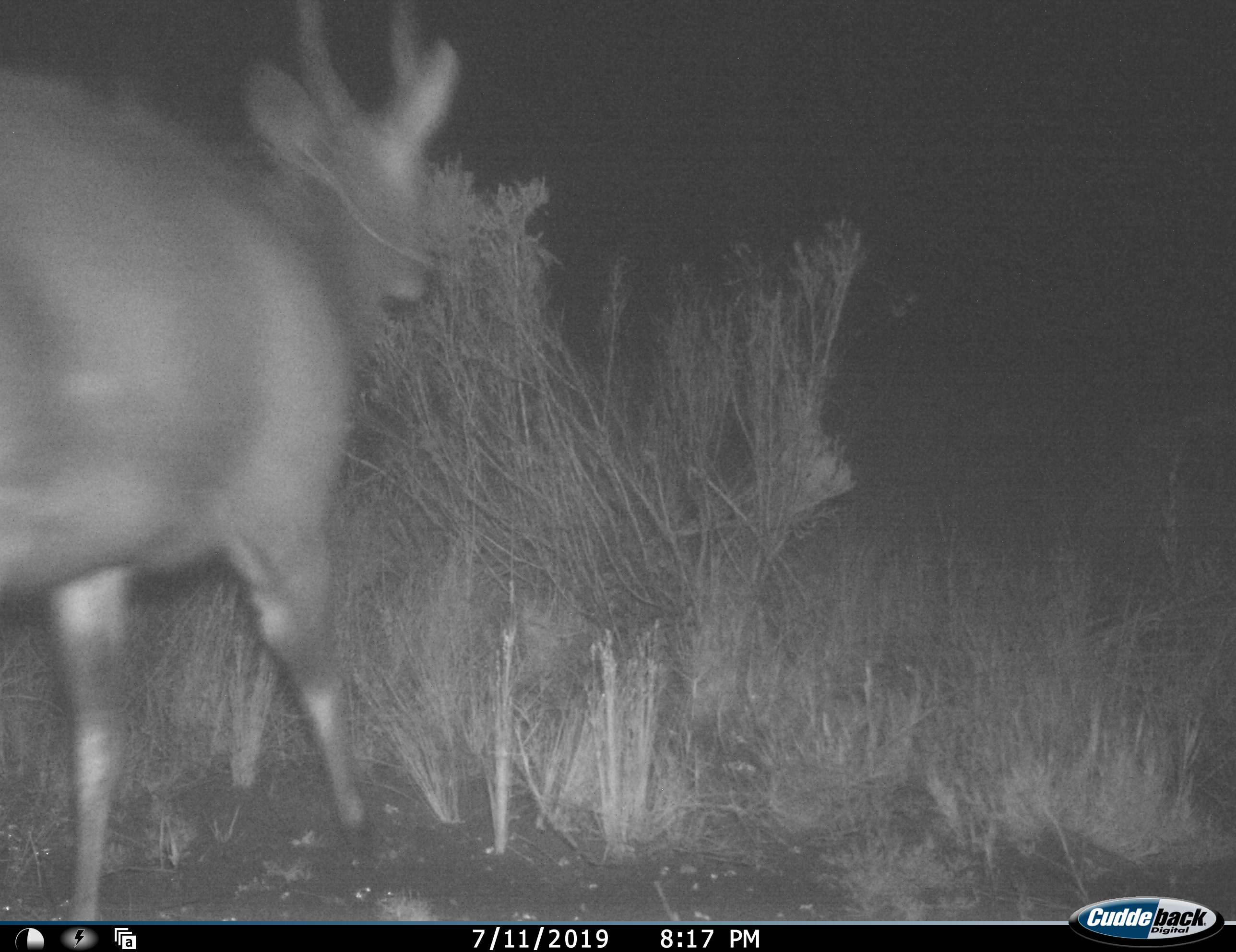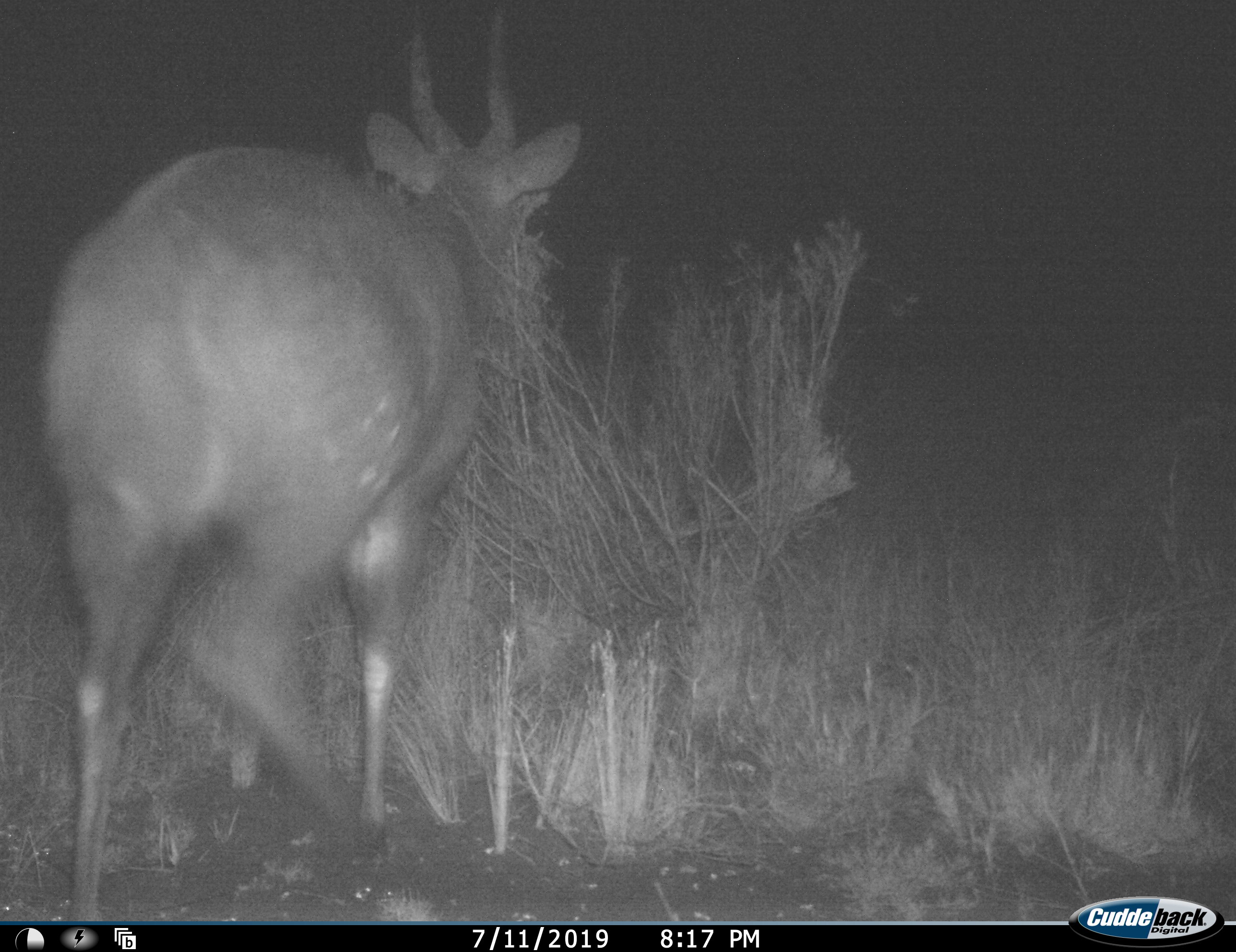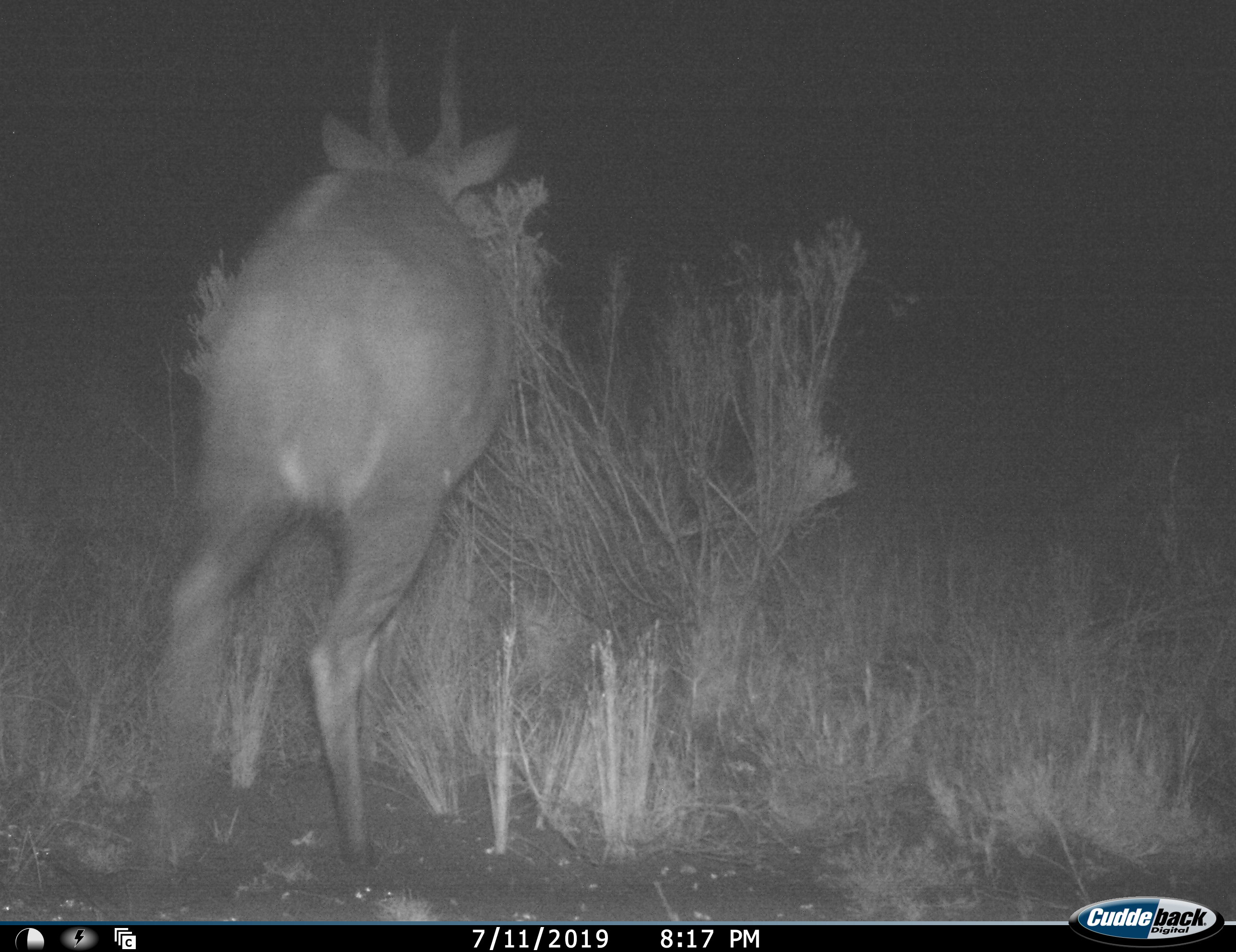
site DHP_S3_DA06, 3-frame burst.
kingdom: Animalia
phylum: Chordata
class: Mammalia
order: Artiodactyla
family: Bovidae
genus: Tragelaphus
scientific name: Tragelaphus scriptus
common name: bushbuck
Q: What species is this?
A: Bushbuck (Tragelaphus scriptus).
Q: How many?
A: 1.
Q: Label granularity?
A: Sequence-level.